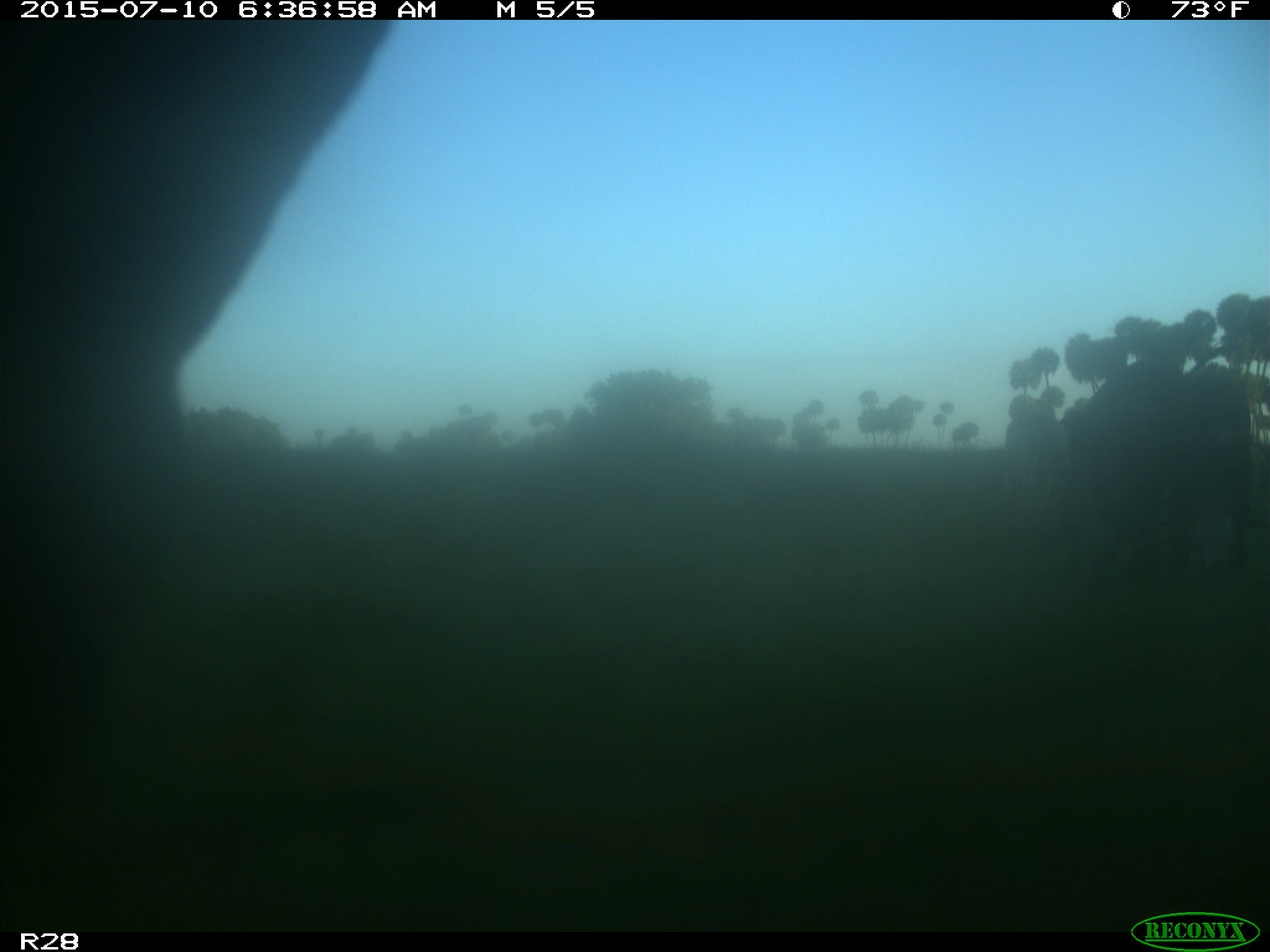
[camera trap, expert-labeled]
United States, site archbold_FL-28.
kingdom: Animalia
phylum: Chordata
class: Mammalia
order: Artiodactyla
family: Bovidae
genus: Bos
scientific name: Bos taurus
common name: domestic cow